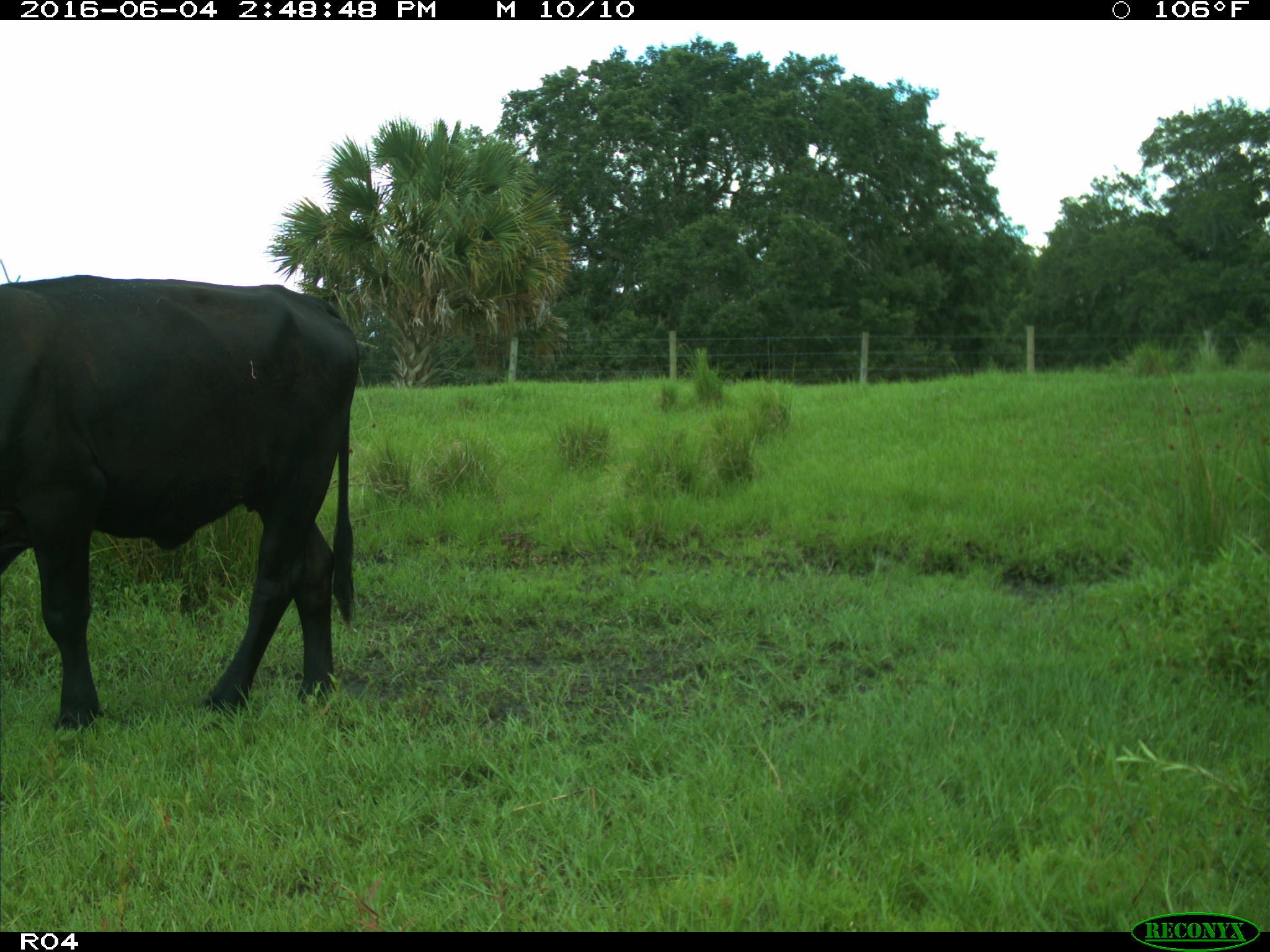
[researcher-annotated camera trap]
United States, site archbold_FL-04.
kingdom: Animalia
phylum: Chordata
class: Mammalia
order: Artiodactyla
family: Bovidae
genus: Bos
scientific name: Bos taurus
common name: domestic cow